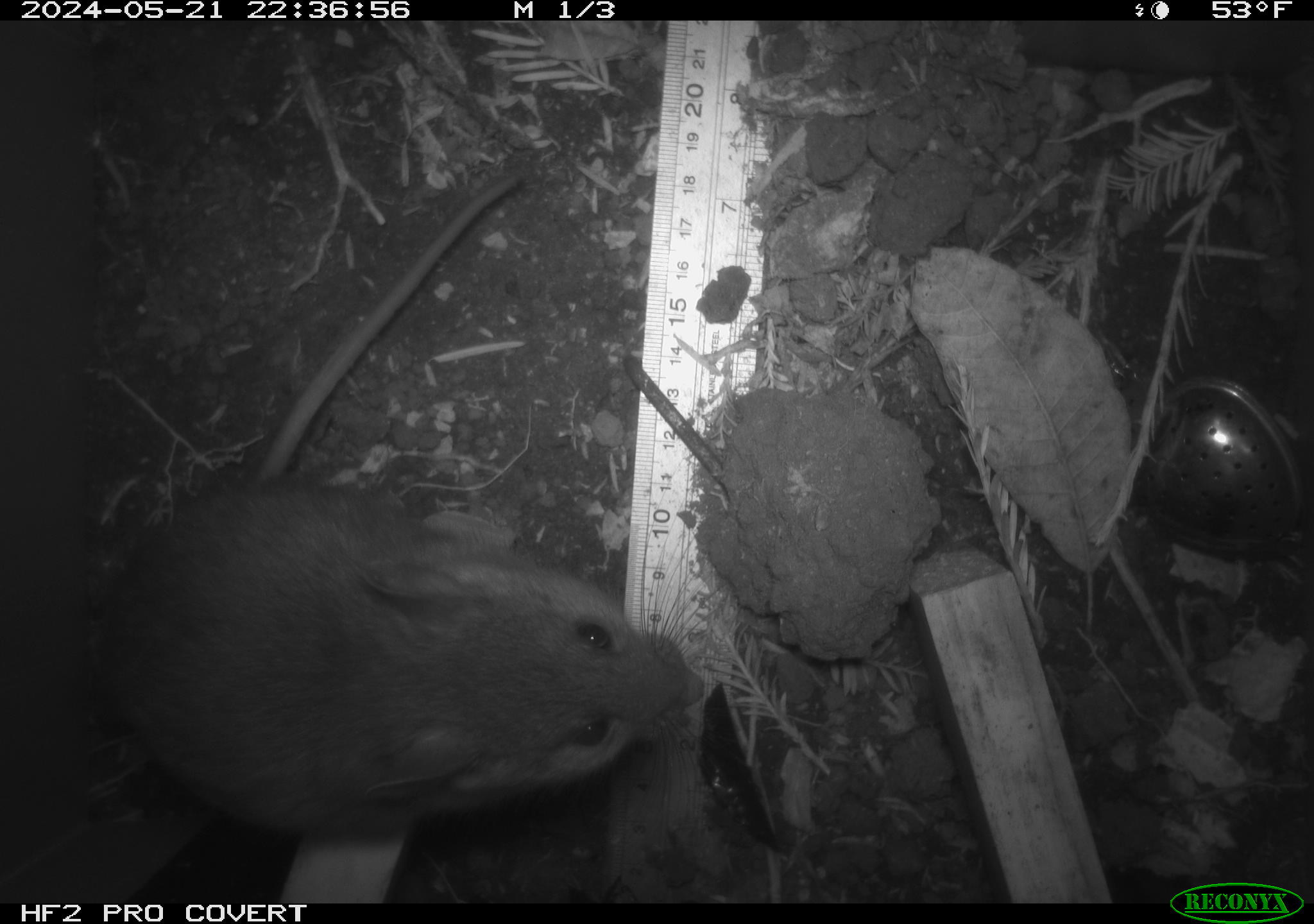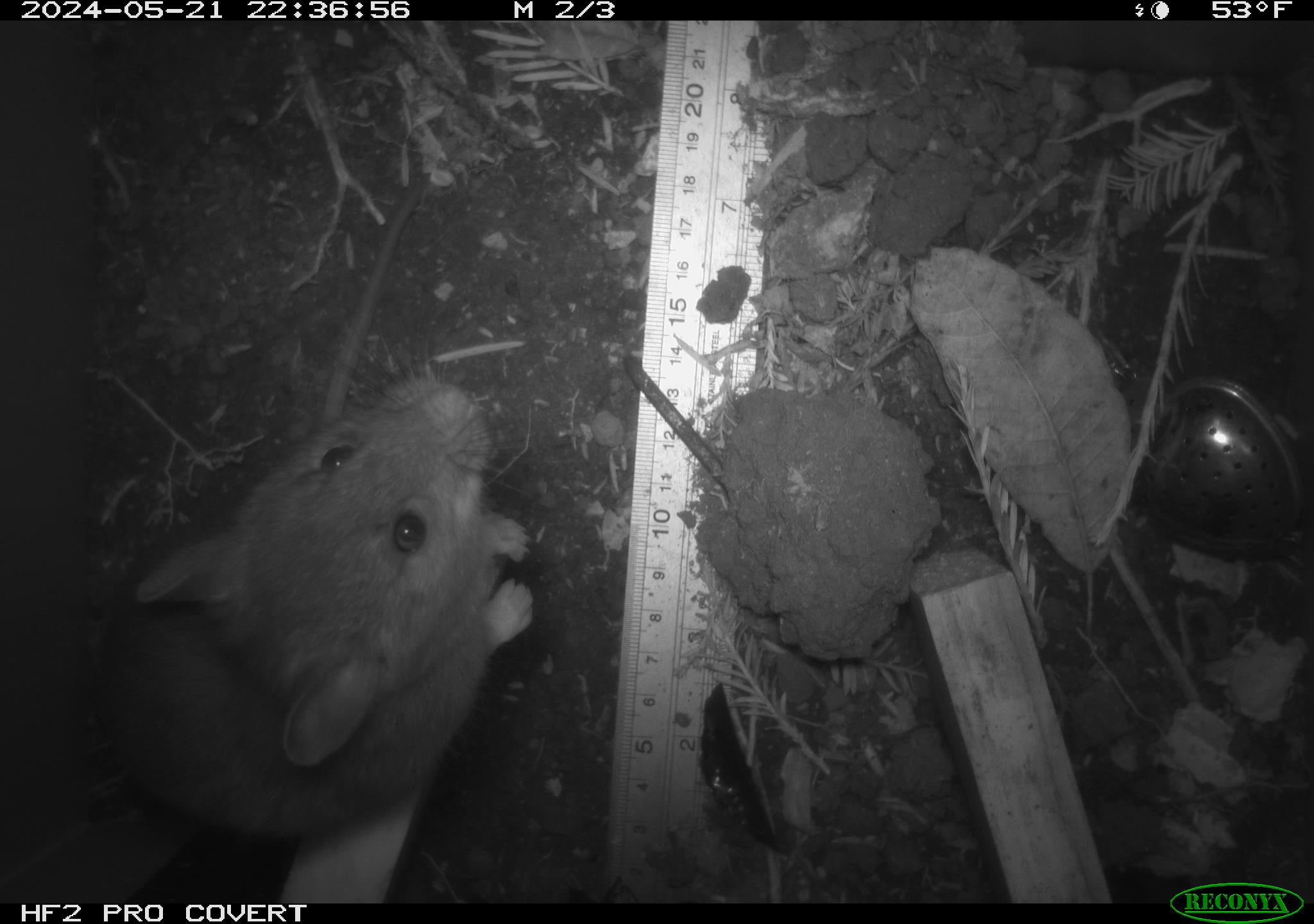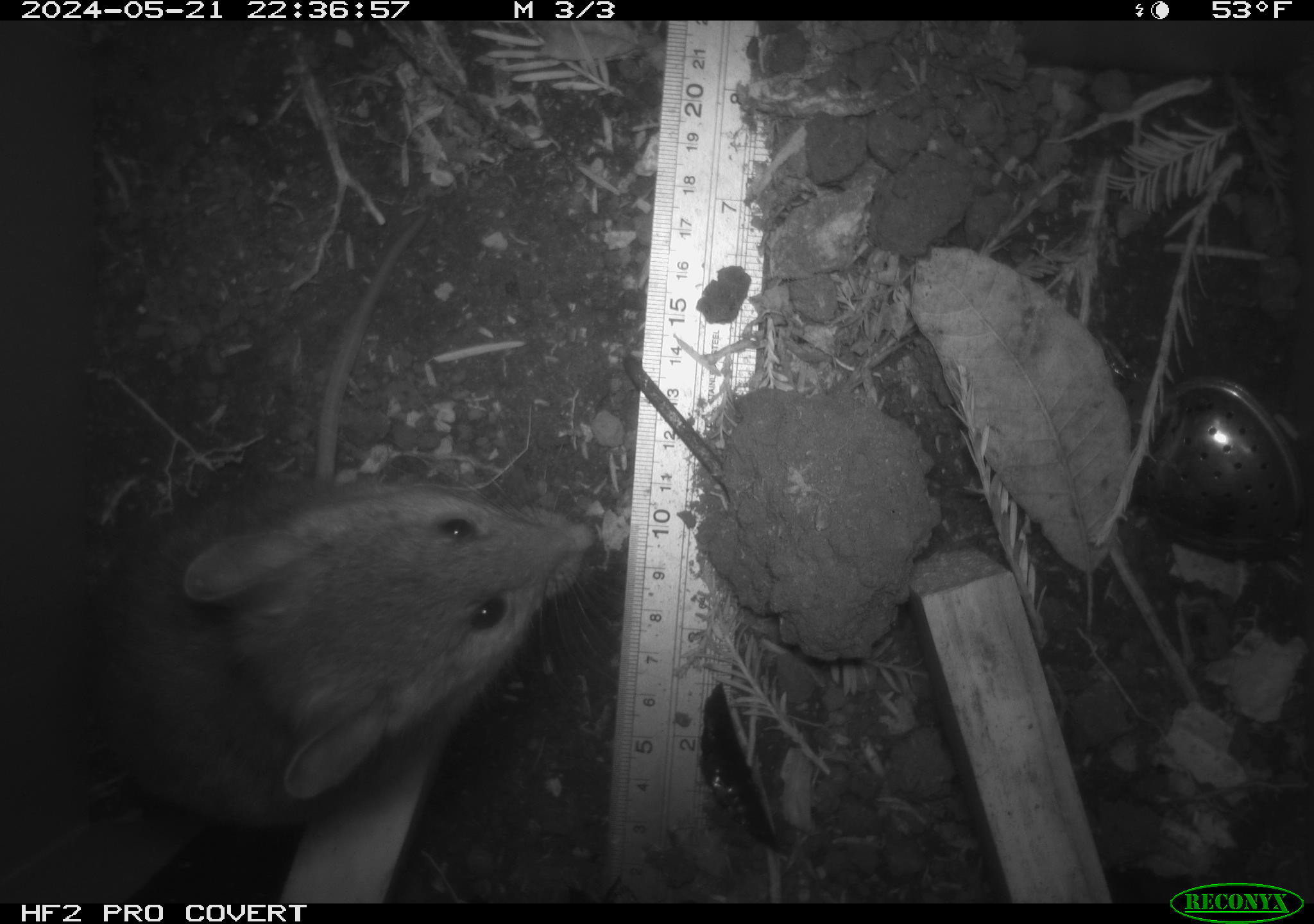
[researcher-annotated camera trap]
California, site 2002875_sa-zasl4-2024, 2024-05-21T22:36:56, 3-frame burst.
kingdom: Animalia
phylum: Chordata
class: Mammalia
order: Rodentia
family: Cricetidae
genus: Neotoma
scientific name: Neotoma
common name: pack rat or woodrat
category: neotoma species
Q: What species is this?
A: Neotoma species (pack rat or woodrat) (Neotoma).